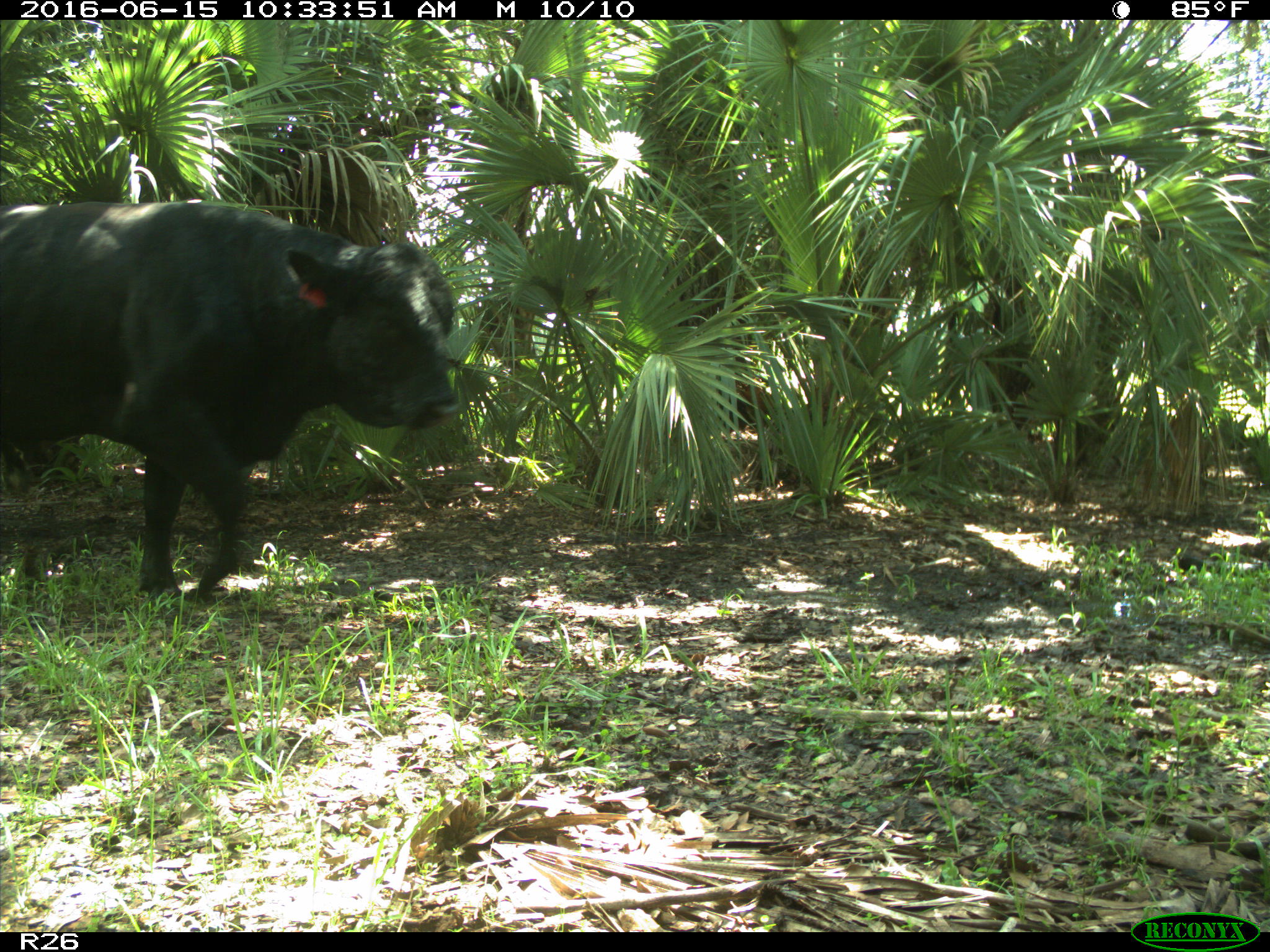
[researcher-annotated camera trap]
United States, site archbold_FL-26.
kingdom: Animalia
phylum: Chordata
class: Mammalia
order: Artiodactyla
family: Bovidae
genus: Bos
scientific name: Bos taurus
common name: domestic cow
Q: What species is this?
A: Bos taurus (domestic cow).